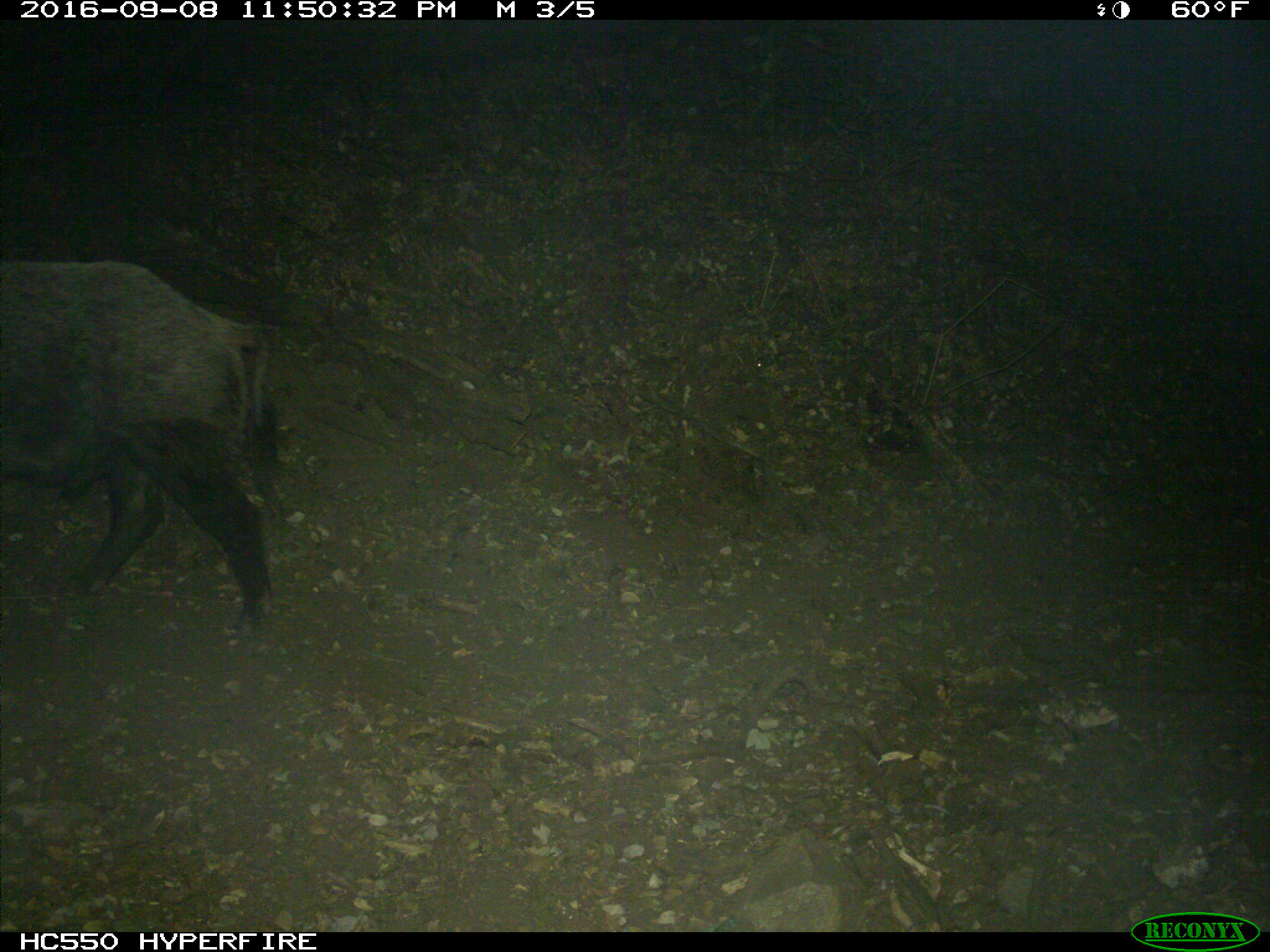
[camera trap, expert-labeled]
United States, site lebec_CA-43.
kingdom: Animalia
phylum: Chordata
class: Mammalia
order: Artiodactyla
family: Suidae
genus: Sus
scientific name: Sus scrofa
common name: wild boar